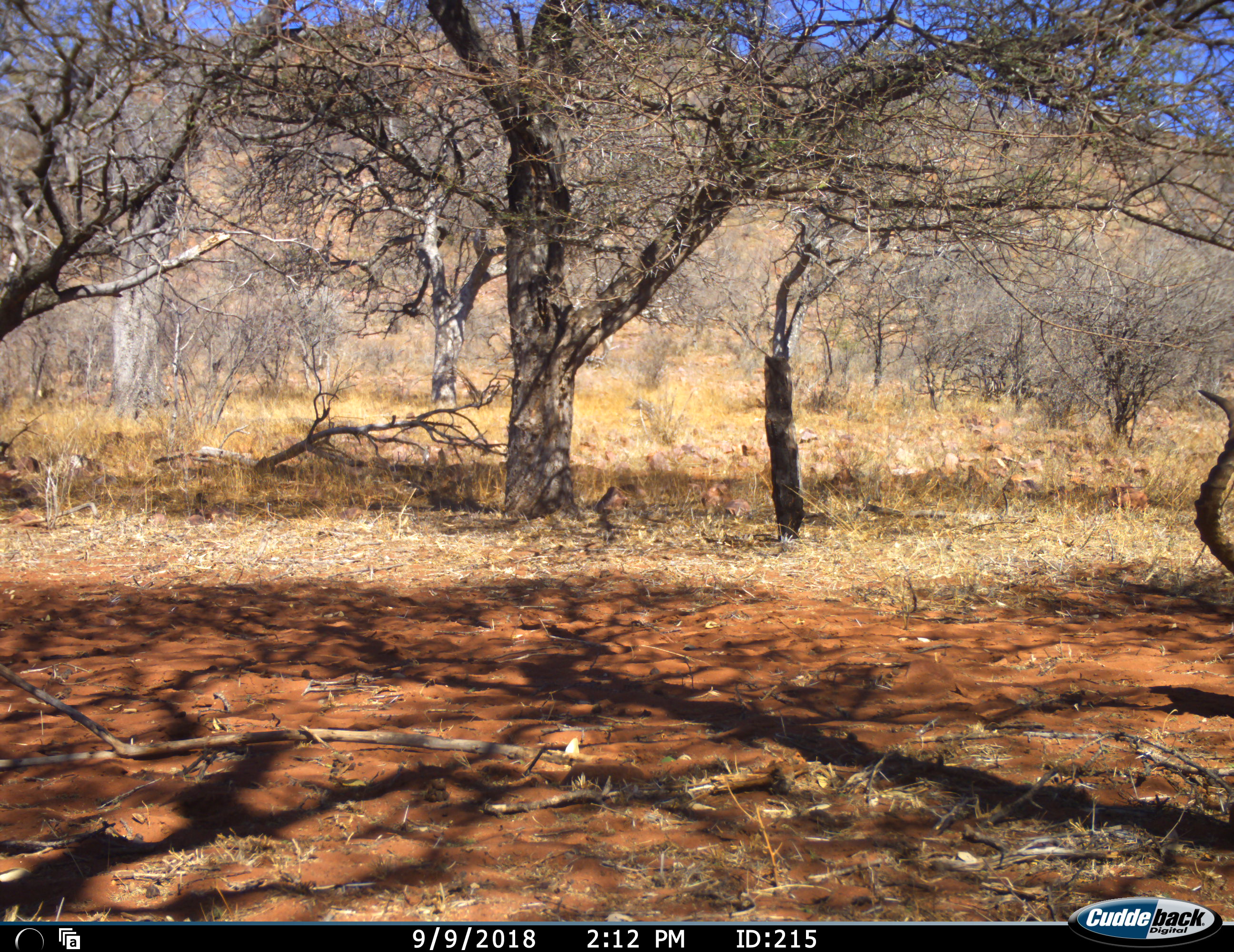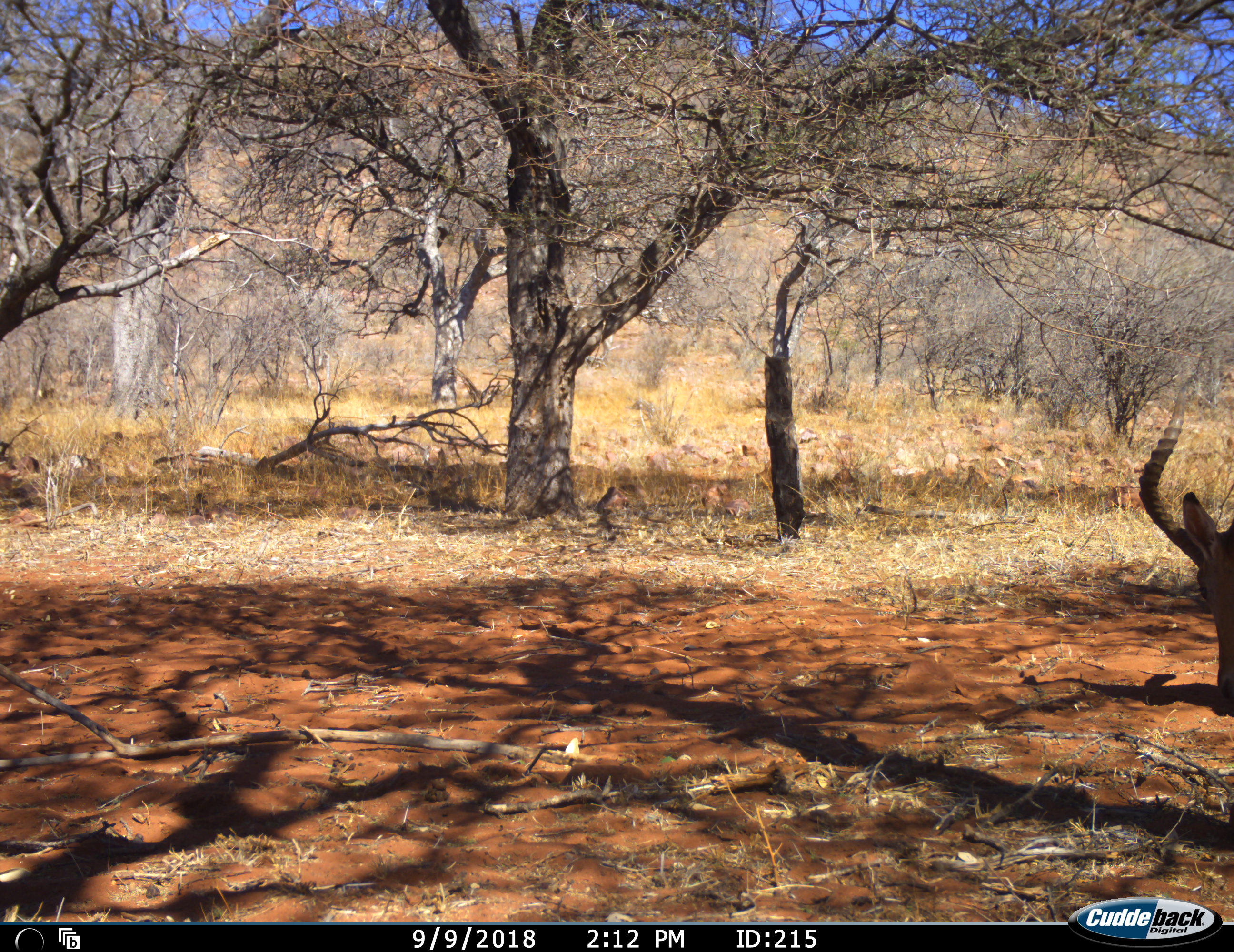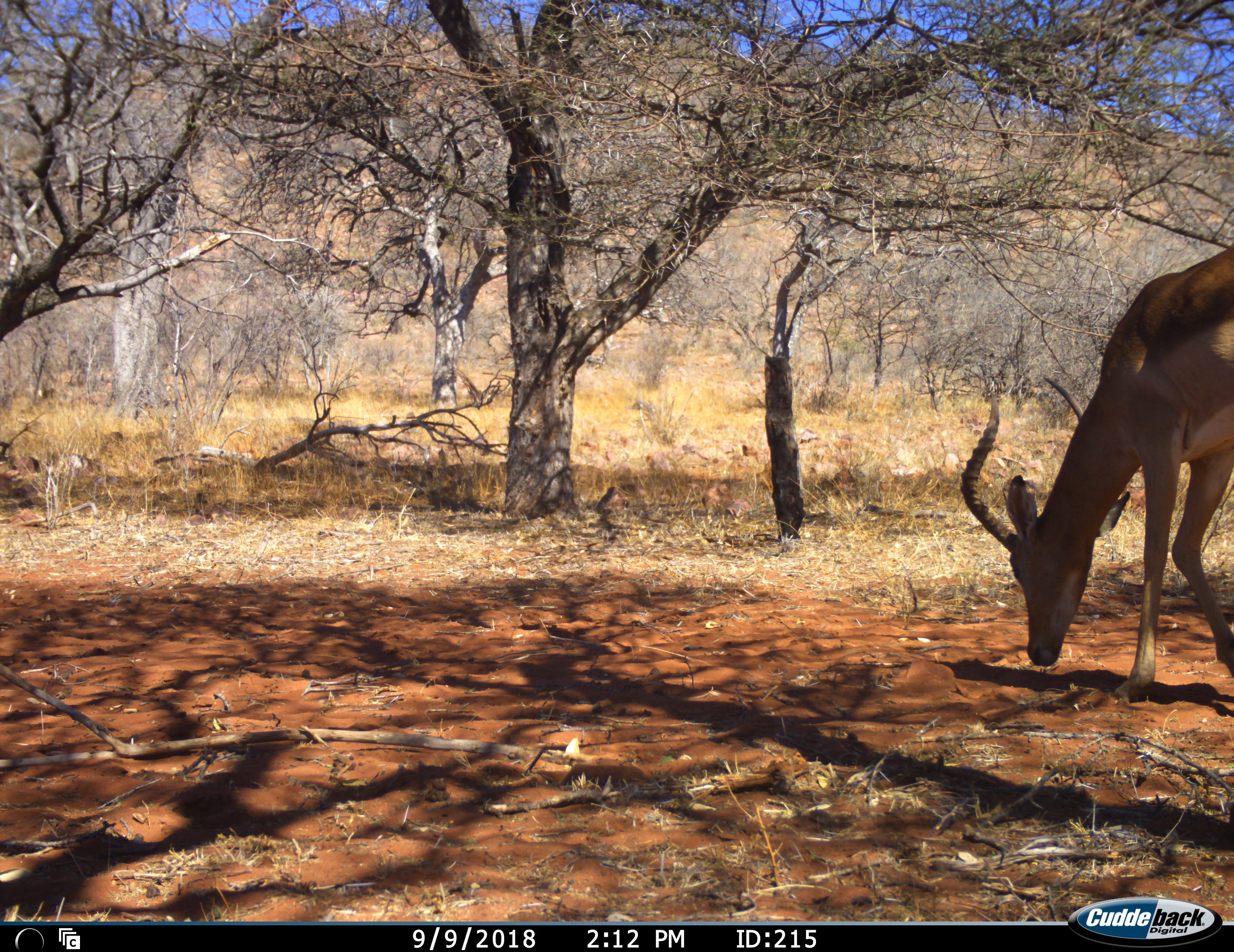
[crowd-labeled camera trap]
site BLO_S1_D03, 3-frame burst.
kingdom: Animalia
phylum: Chordata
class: Mammalia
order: Artiodactyla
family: Bovidae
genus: Aepyceros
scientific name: Aepyceros melampus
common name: impala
Impala (Aepyceros melampus), count 1. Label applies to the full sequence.